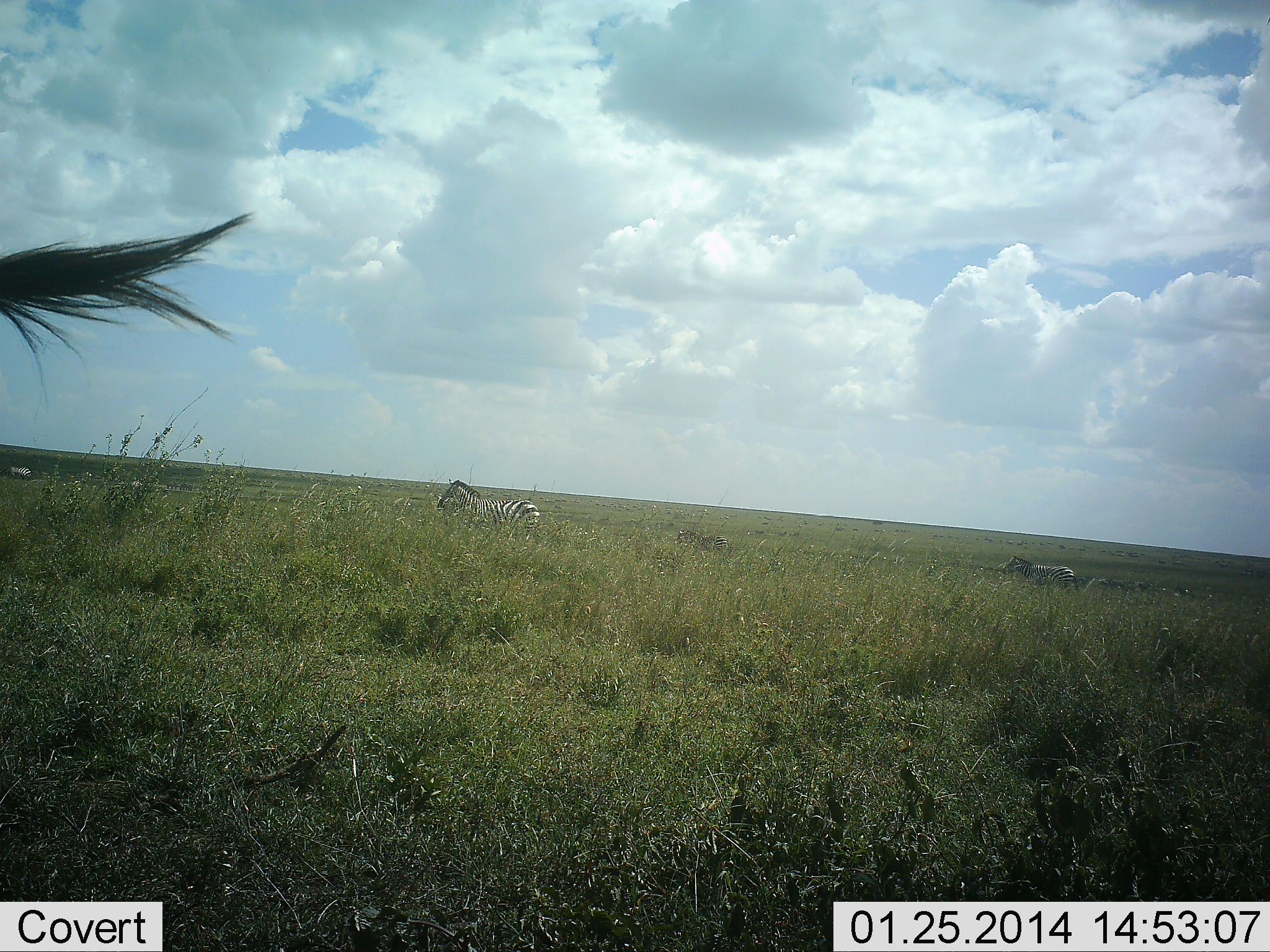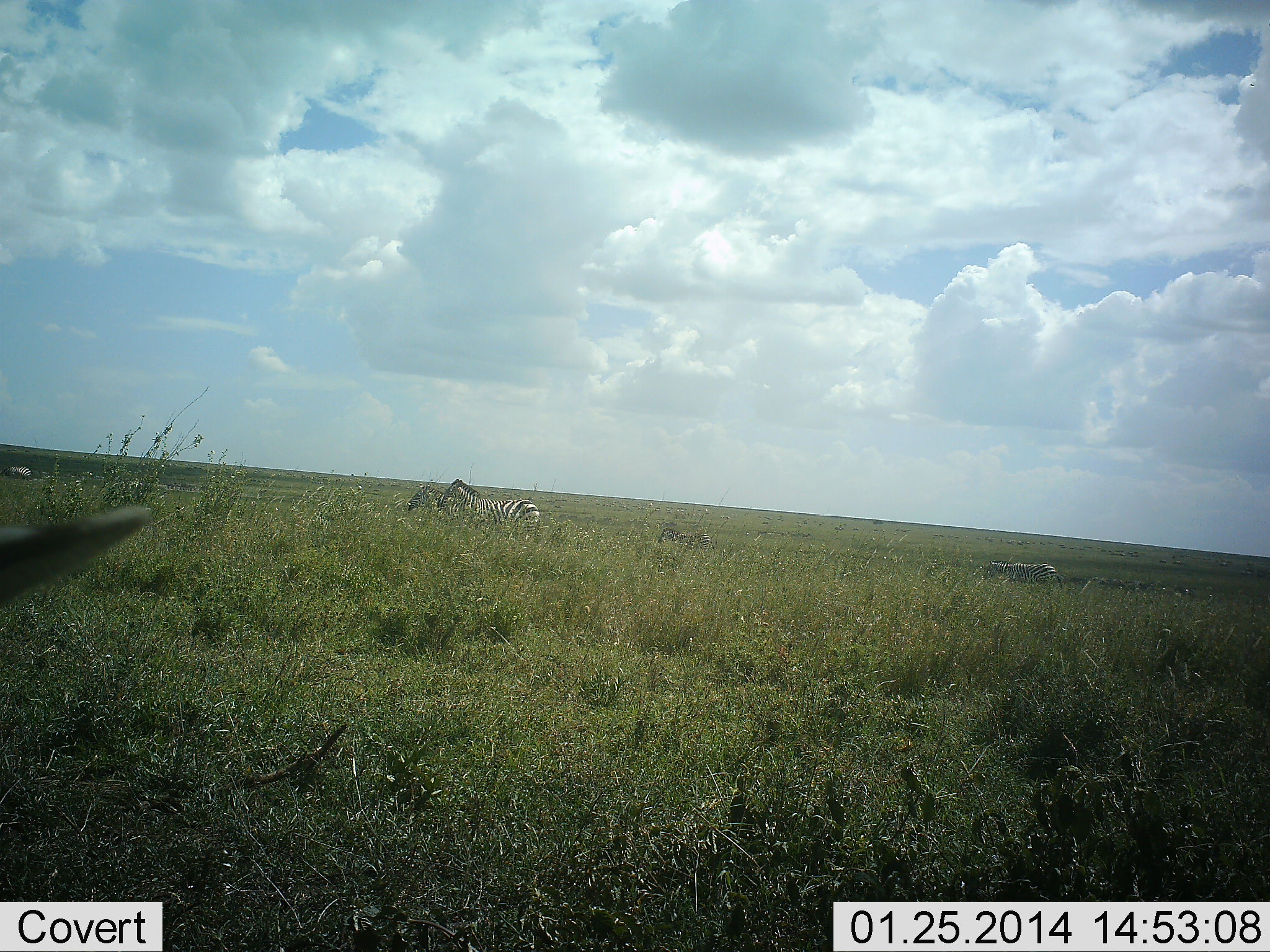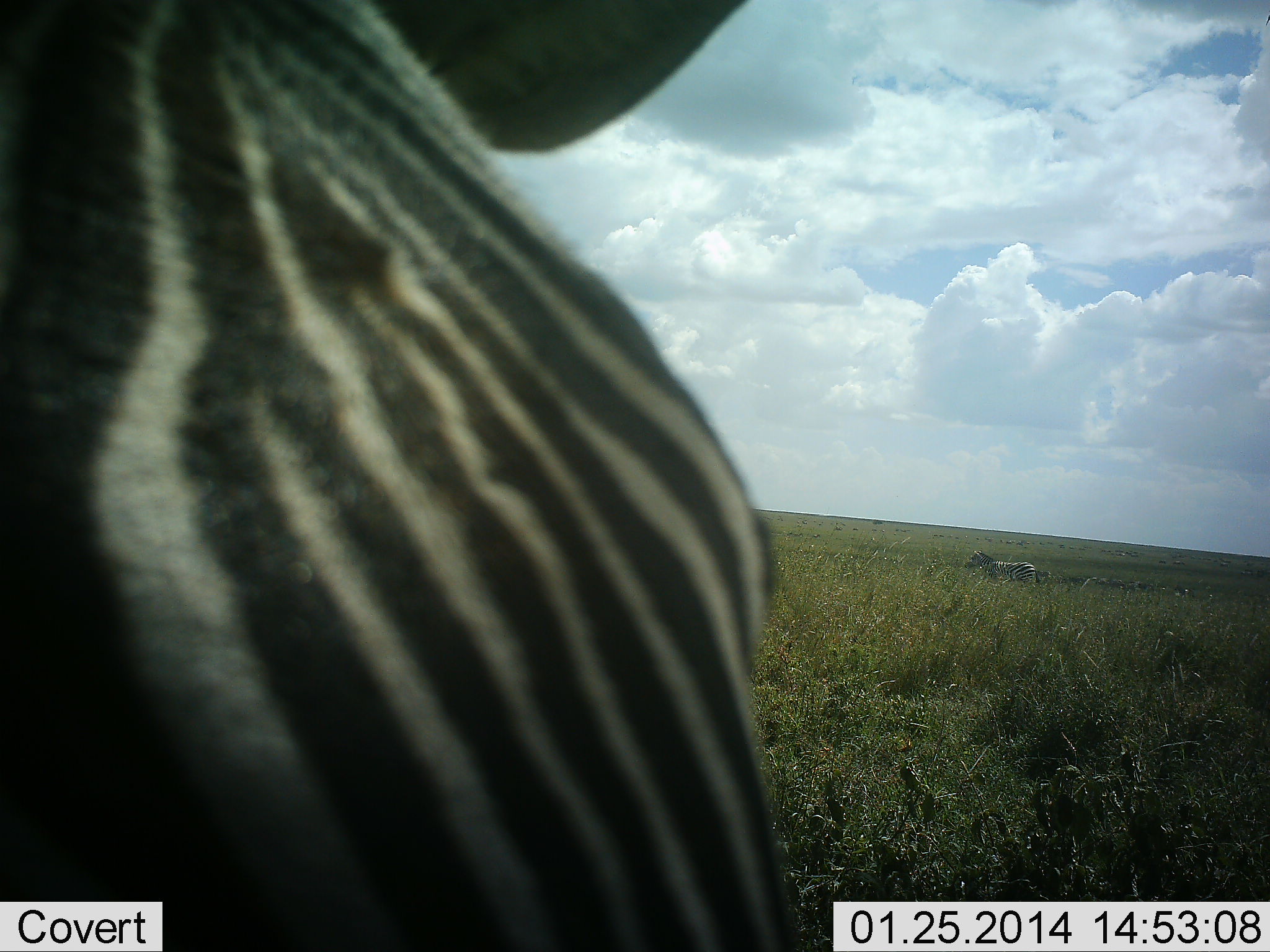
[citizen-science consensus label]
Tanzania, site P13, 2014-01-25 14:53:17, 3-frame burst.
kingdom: Animalia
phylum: Chordata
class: Mammalia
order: Perissodactyla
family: Equidae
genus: Equus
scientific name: Equus quagga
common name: plains zebra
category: zebra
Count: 5.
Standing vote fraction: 40%.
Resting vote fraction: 0%.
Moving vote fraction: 100%.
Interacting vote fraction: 0%.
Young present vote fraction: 10%.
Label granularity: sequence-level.